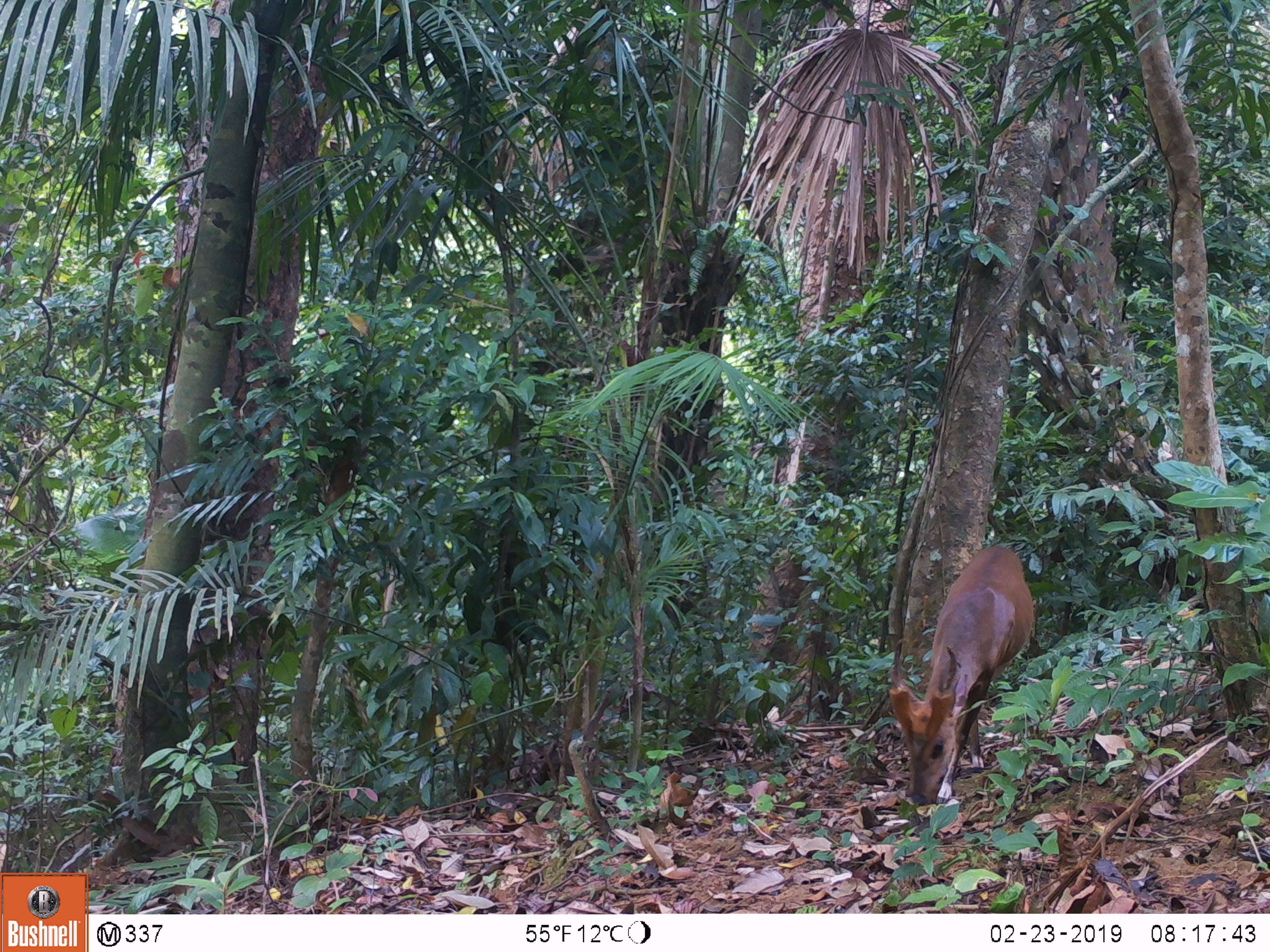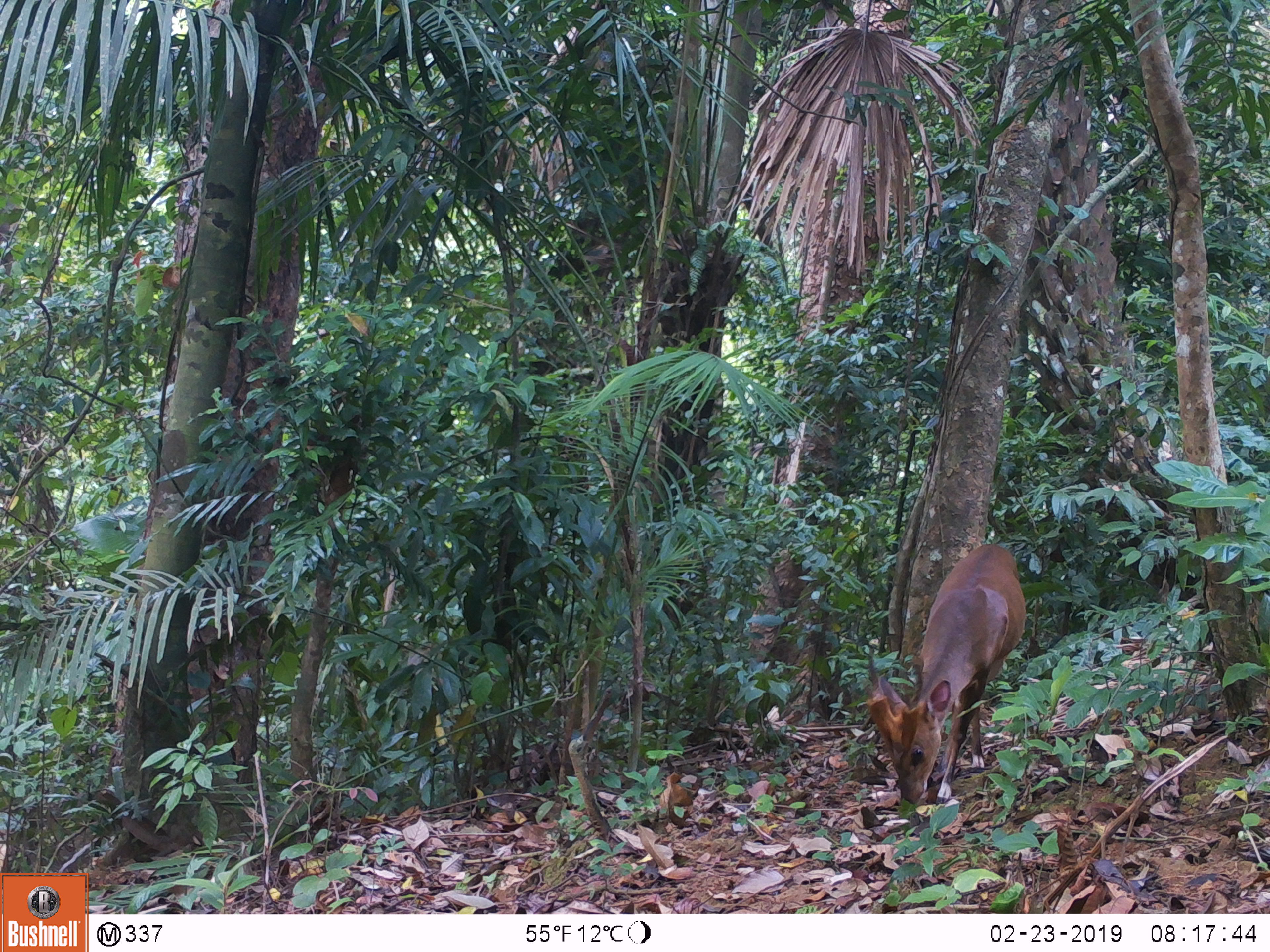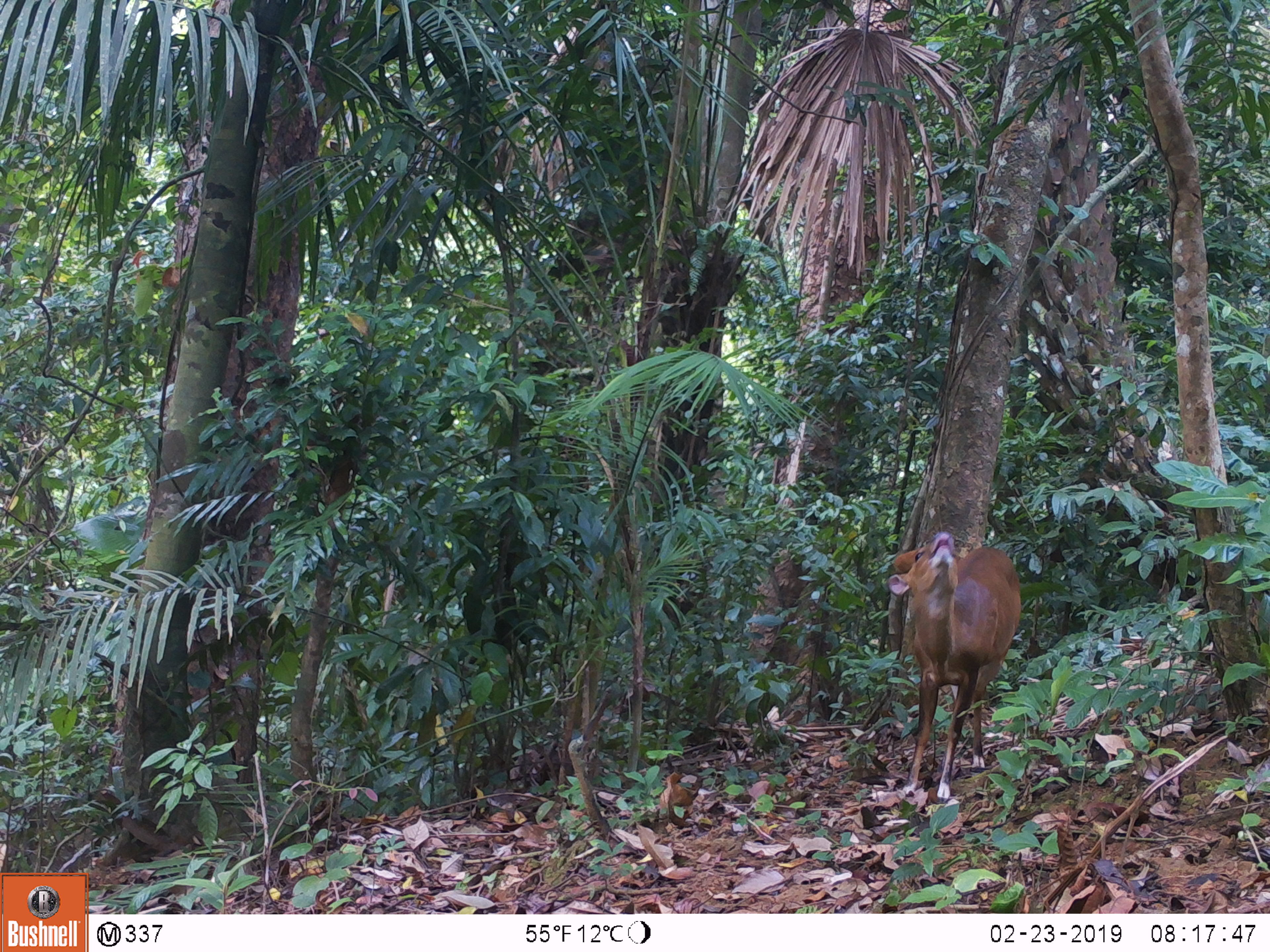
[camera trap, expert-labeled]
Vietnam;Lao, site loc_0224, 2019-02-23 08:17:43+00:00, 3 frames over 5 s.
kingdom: Animalia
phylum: Chordata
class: Mammalia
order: Artiodactyla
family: Cervidae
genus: Muntiacus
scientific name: Muntiacus vuquangensis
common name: large-antlered muntjac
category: large antlered muntjac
Large antlered muntjac (large-antlered muntjac) (Muntiacus vuquangensis). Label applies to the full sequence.